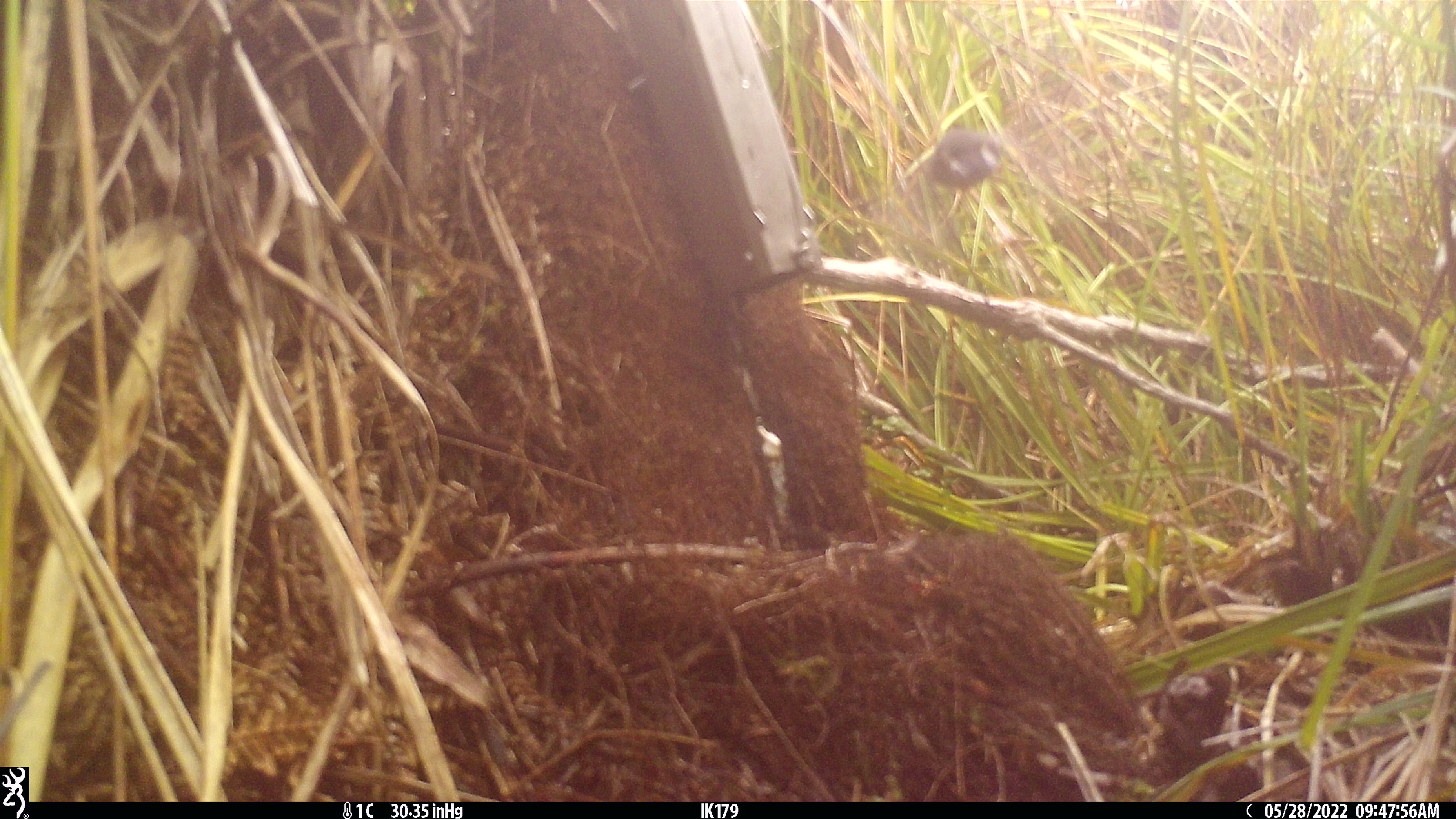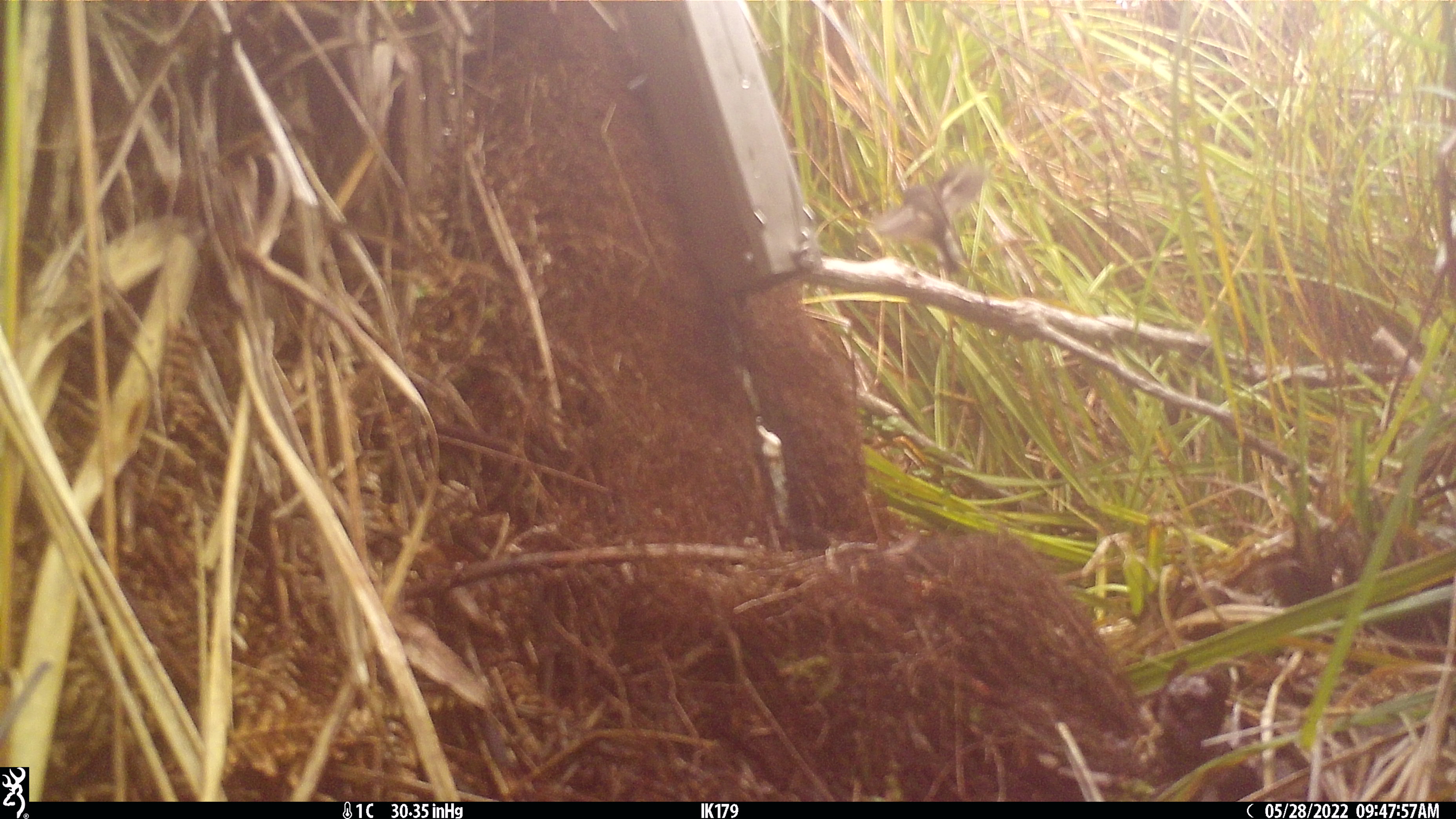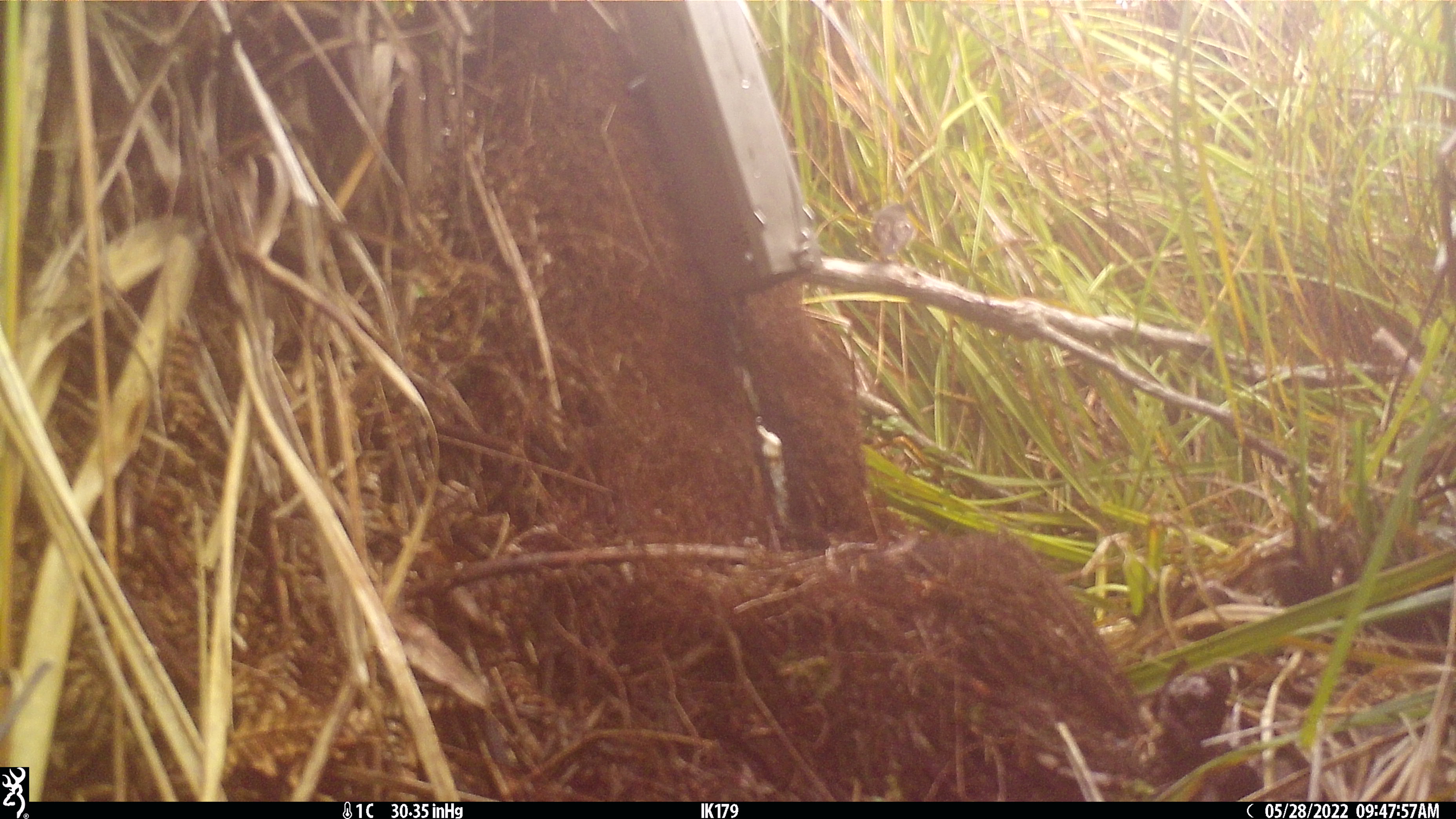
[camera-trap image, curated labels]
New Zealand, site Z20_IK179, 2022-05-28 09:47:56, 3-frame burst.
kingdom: Animalia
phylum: Chordata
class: Aves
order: Passeriformes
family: Petroicidae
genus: Petroica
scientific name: Petroica macrocephala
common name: tomtit